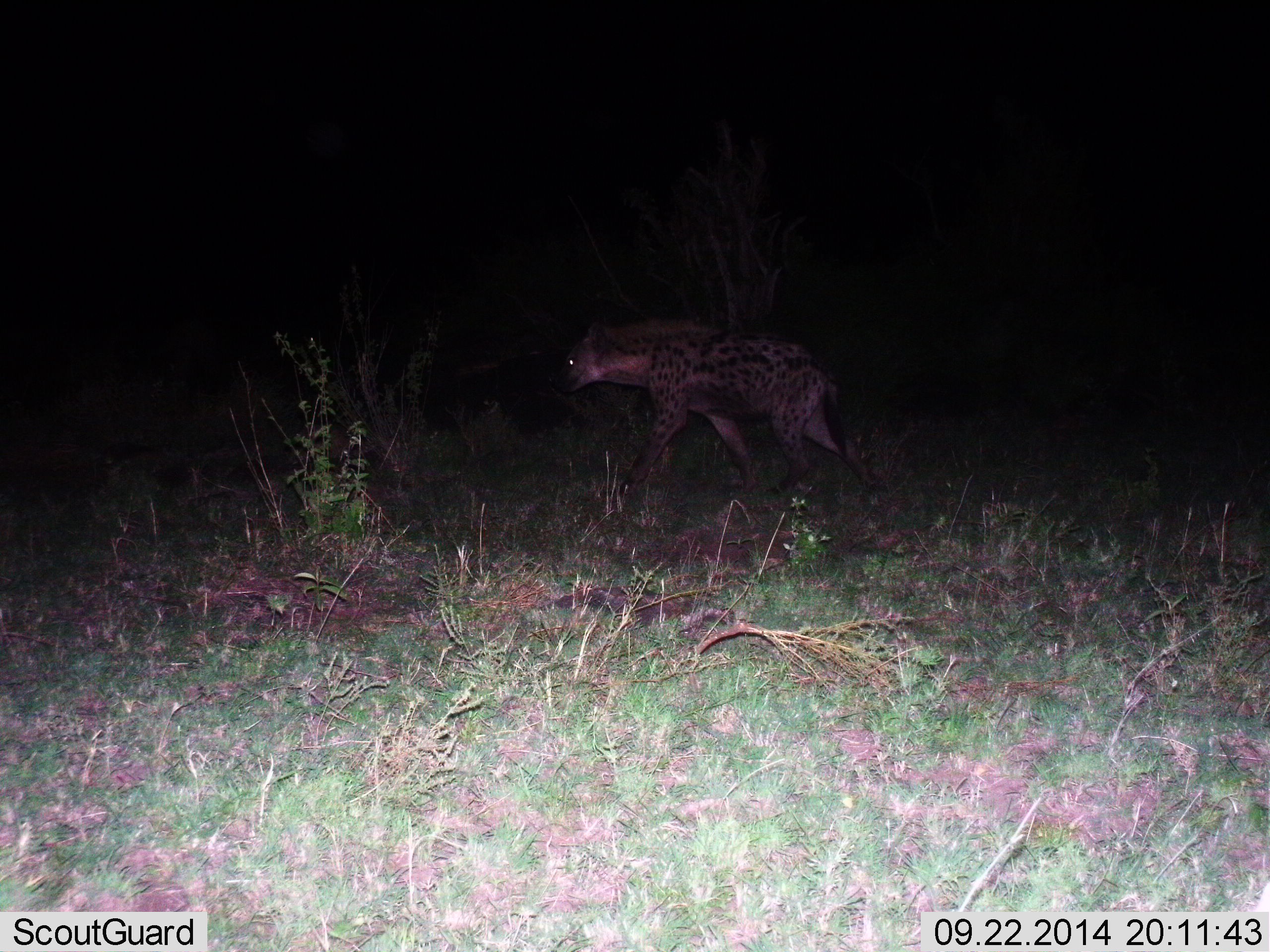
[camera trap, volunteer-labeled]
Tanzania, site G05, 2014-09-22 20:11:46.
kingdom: Animalia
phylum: Chordata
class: Mammalia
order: Carnivora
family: Hyaenidae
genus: Crocuta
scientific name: Crocuta crocuta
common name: spotted hyena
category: hyenaspotted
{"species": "hyenaspotted (spotted hyena) (Crocuta crocuta)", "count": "1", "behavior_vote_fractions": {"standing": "0%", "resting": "0%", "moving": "100%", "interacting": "0%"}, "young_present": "0%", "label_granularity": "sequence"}